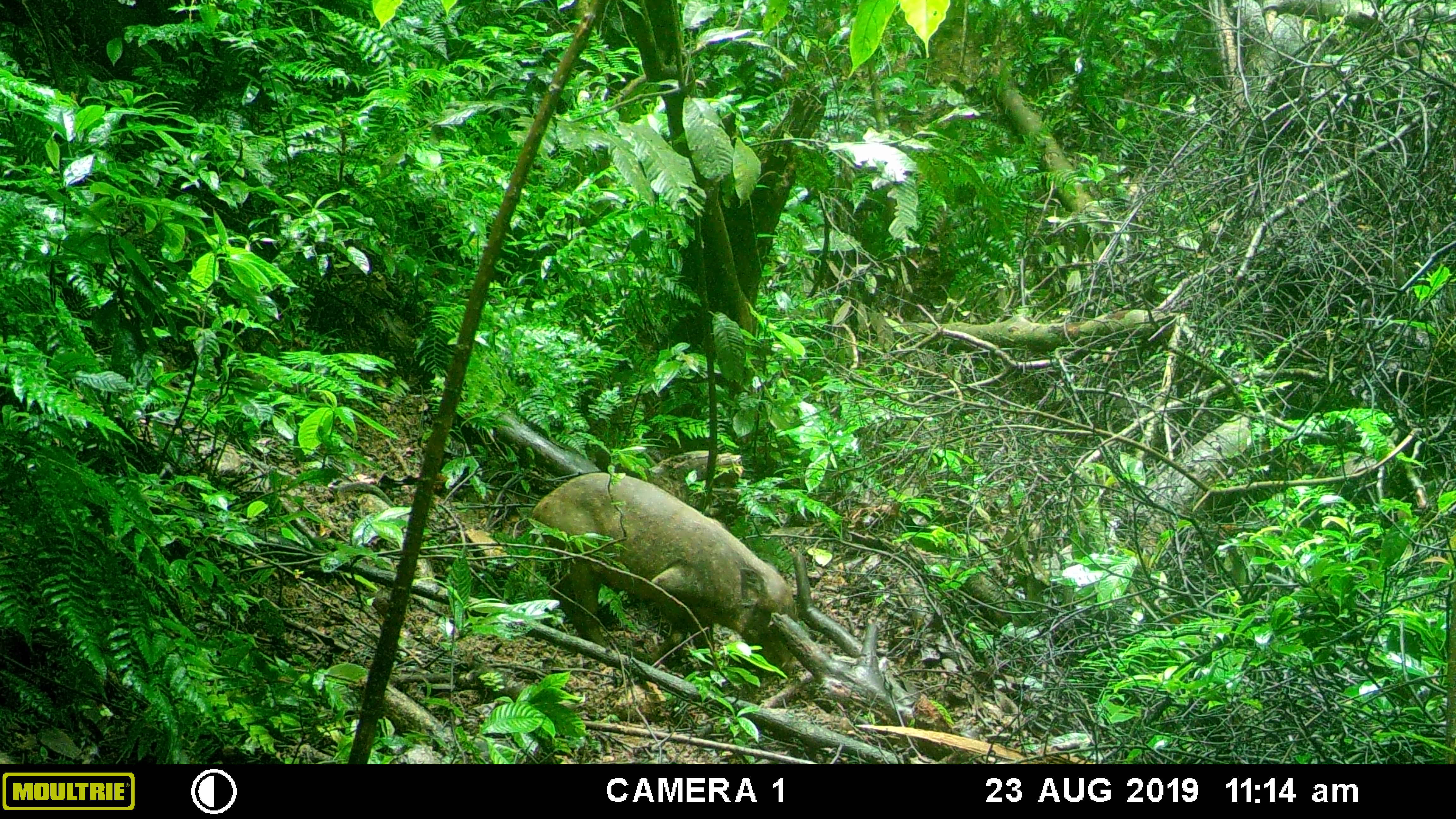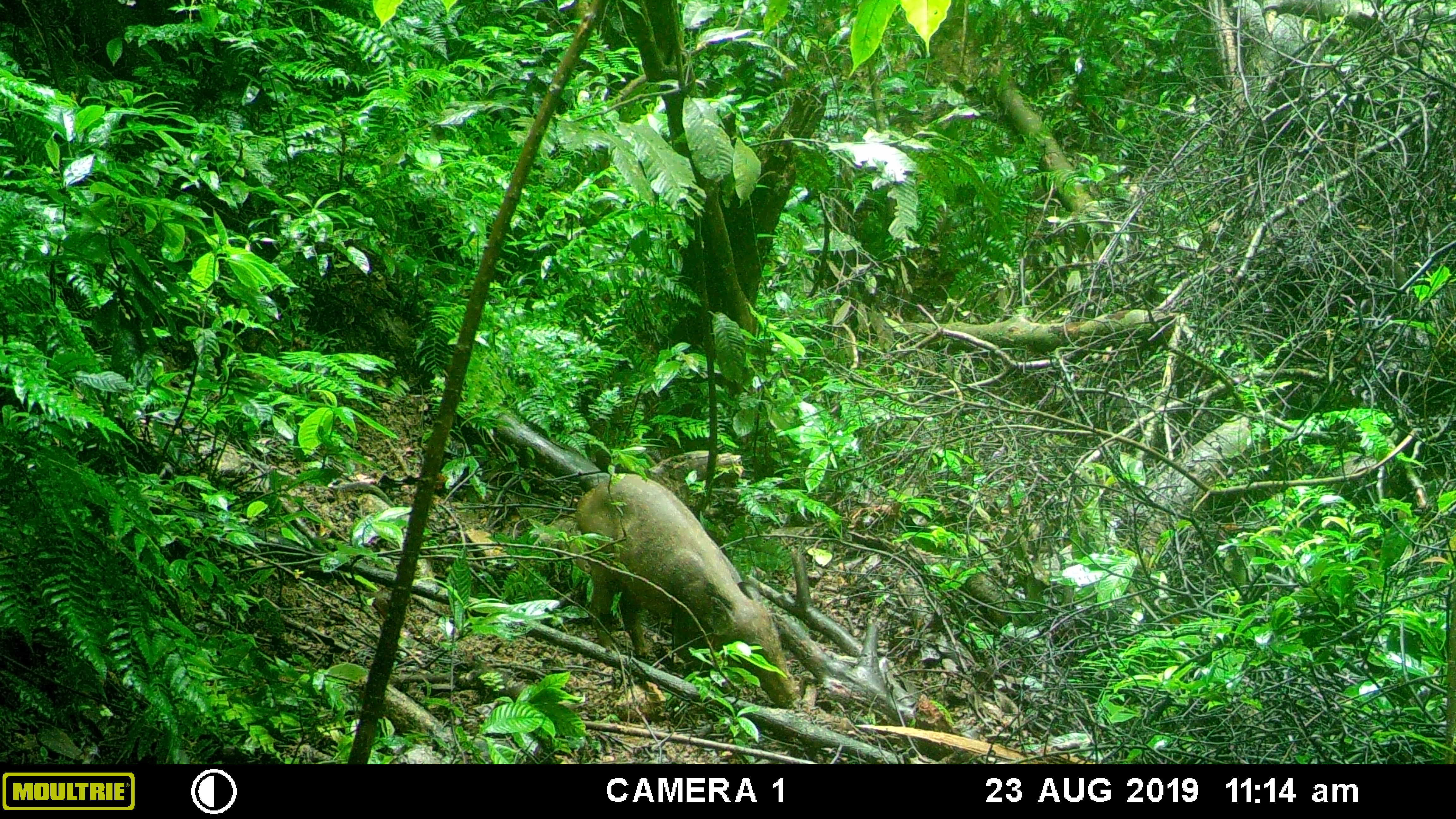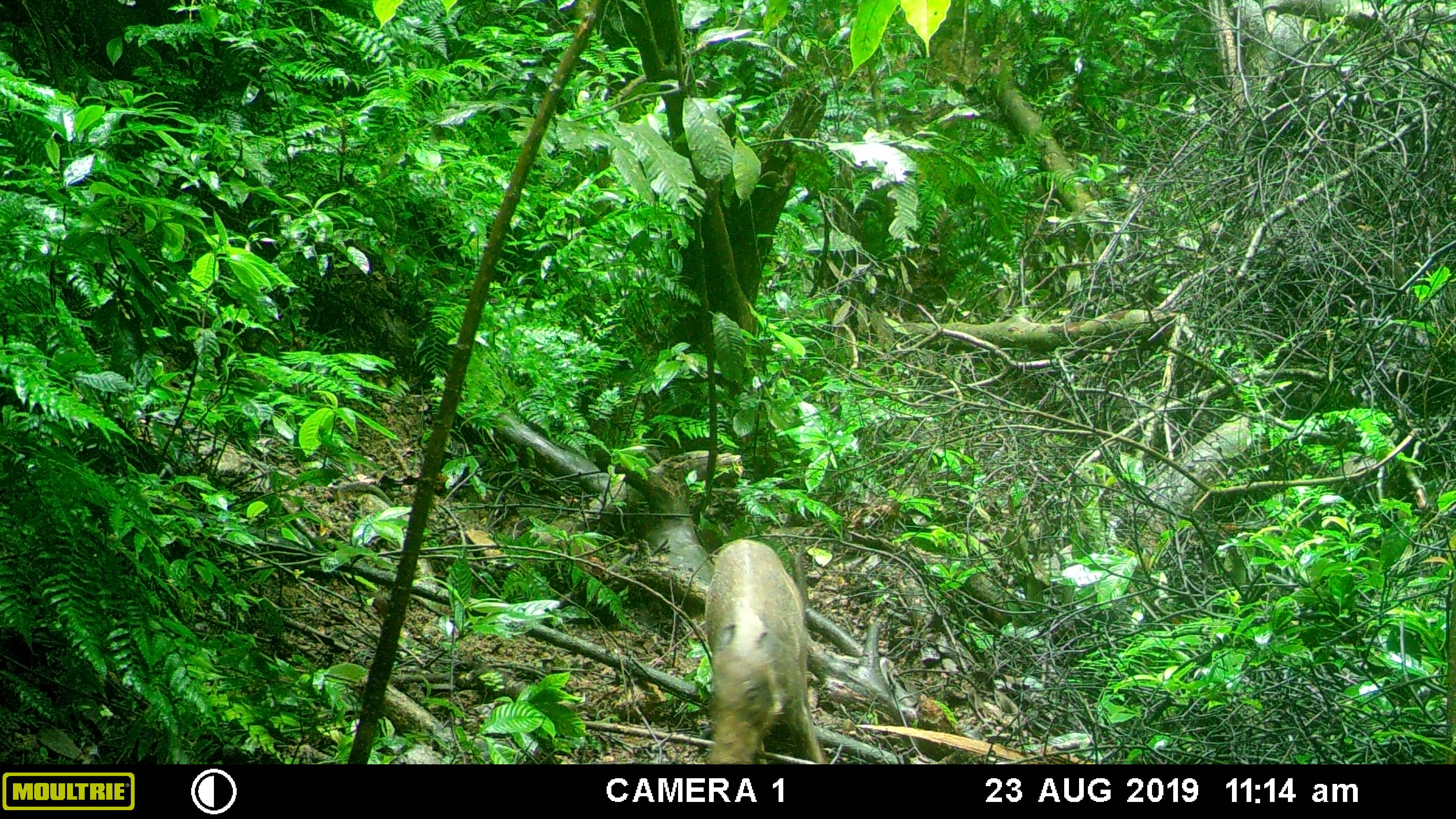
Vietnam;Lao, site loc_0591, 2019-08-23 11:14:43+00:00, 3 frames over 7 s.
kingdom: Animalia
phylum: Chordata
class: Mammalia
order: Artiodactyla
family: Suidae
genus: Sus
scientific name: Sus scrofa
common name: eurasian wild pig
Eurasian wild pig (Sus scrofa). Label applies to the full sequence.